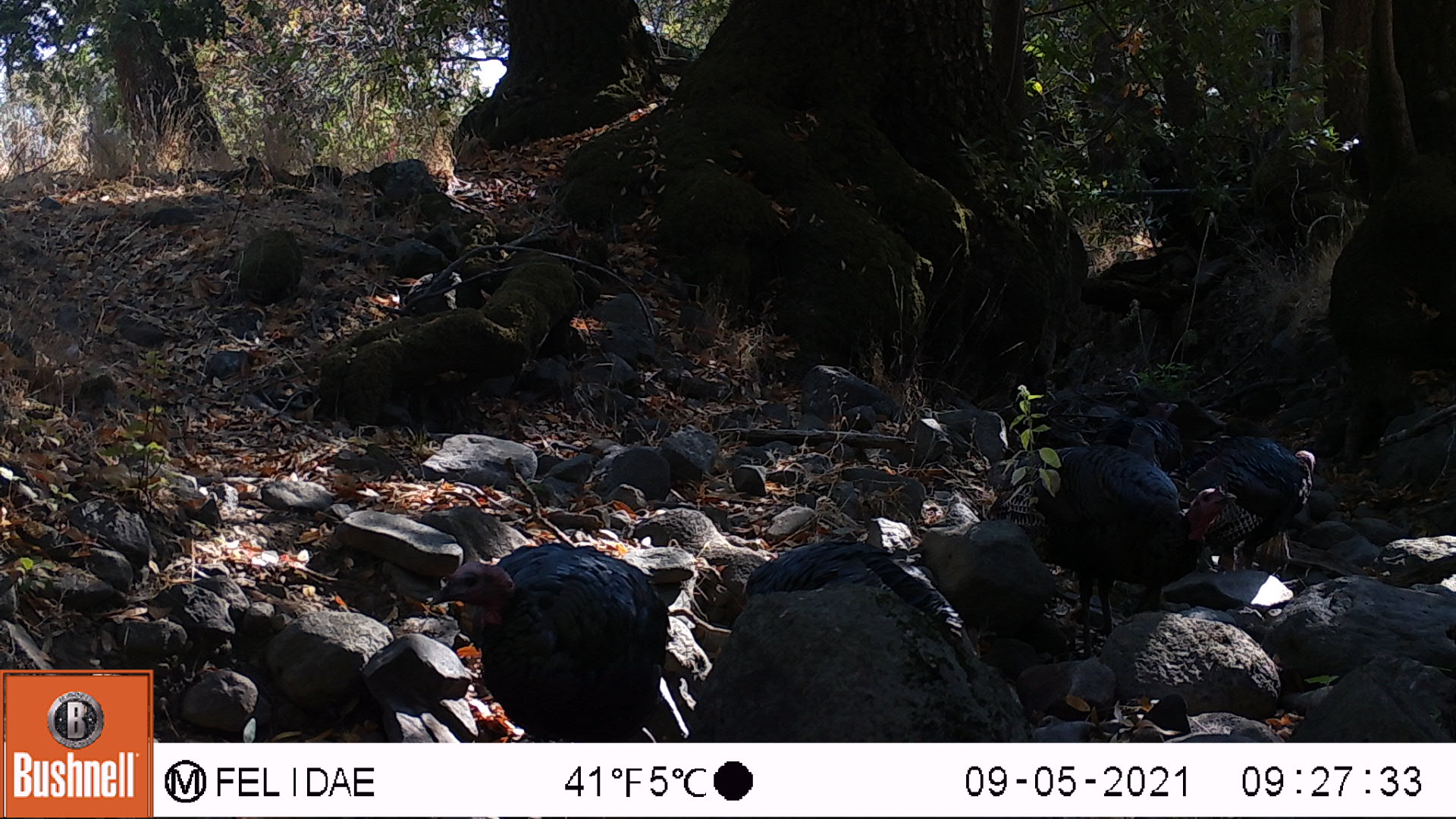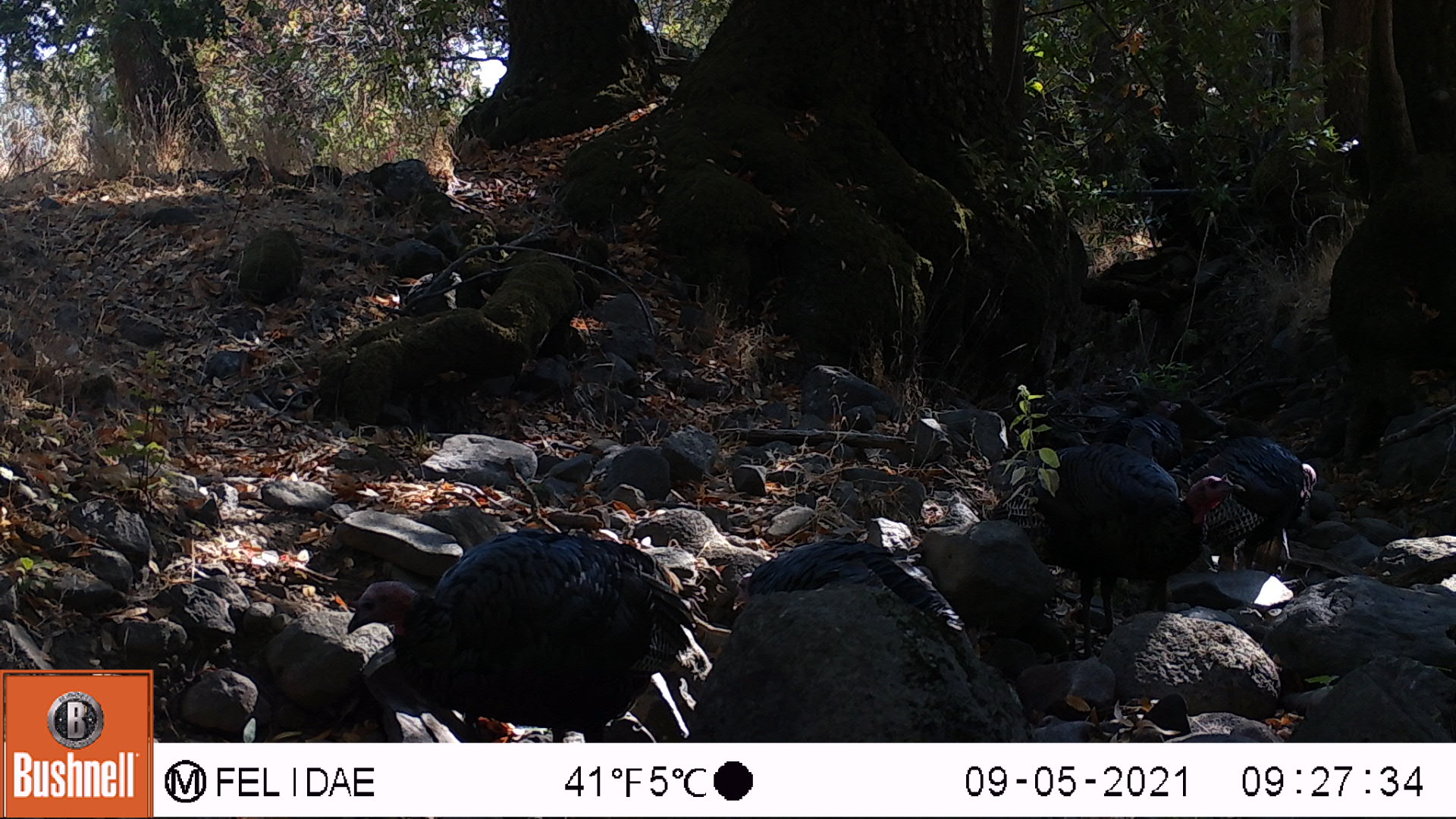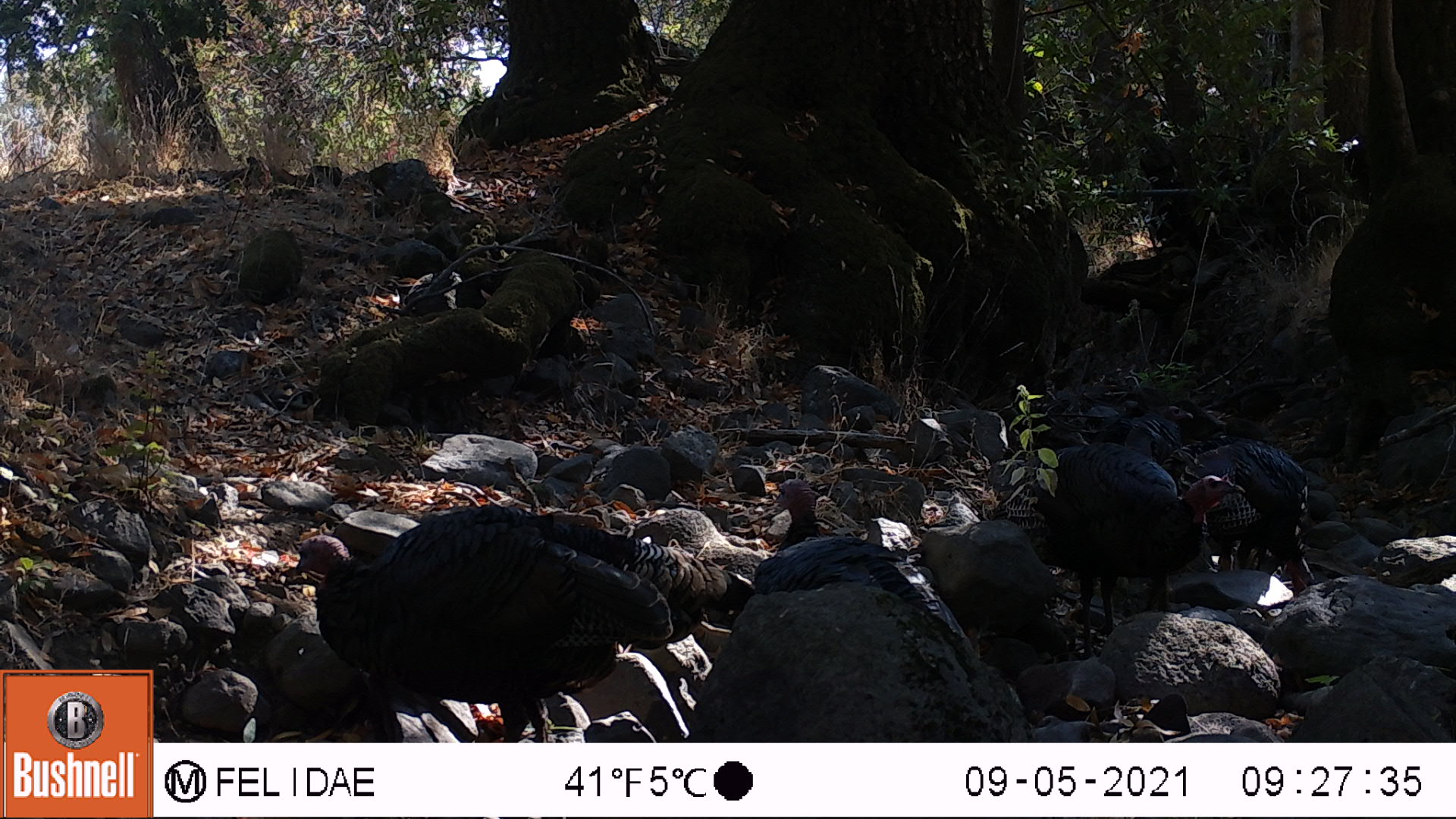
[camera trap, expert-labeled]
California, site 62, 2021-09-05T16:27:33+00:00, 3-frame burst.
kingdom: Animalia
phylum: Chordata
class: Aves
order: Galliformes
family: Phasianidae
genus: Meleagris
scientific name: Meleagris gallopavo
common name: turkey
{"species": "turkey (Meleagris gallopavo)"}